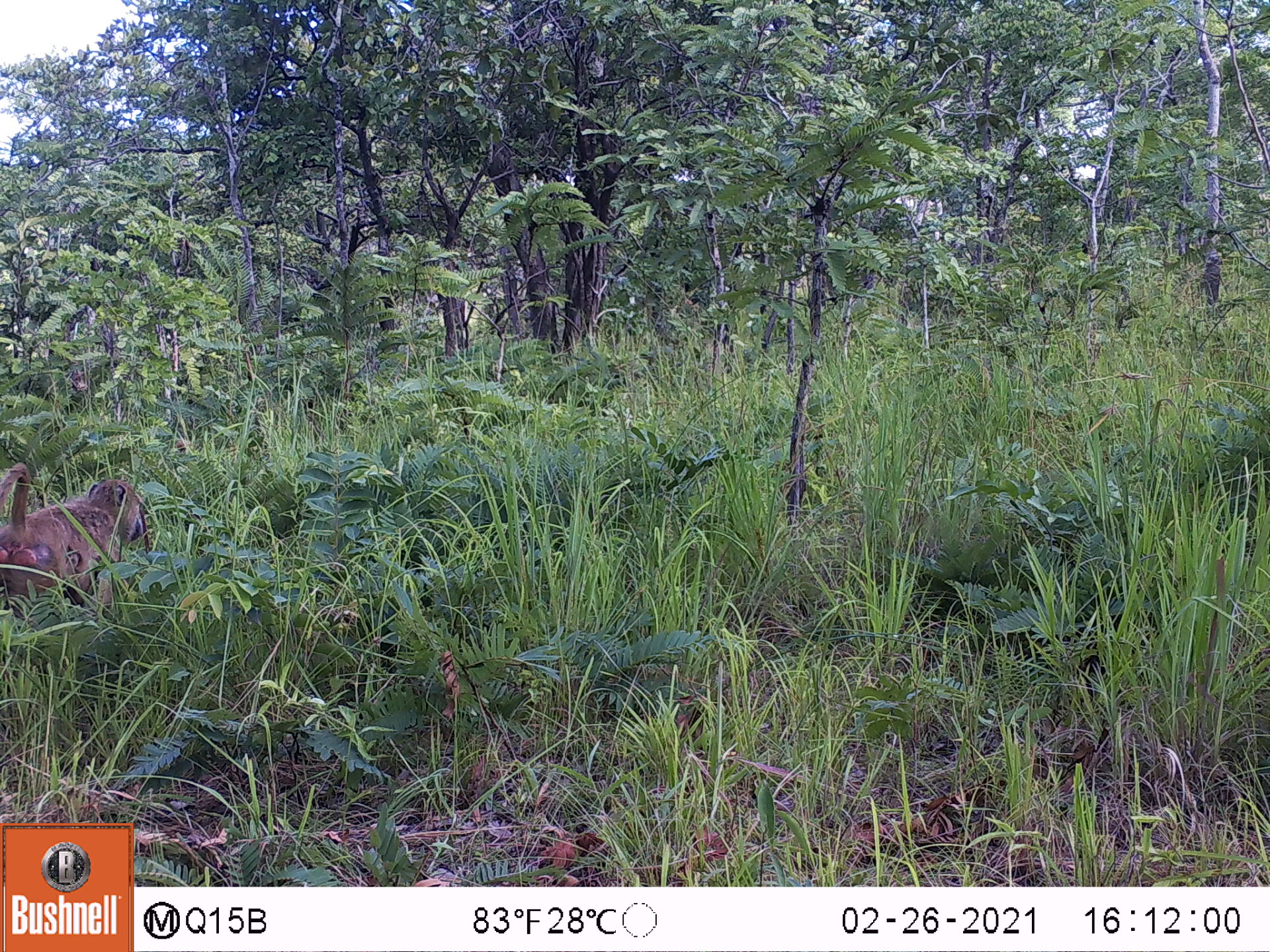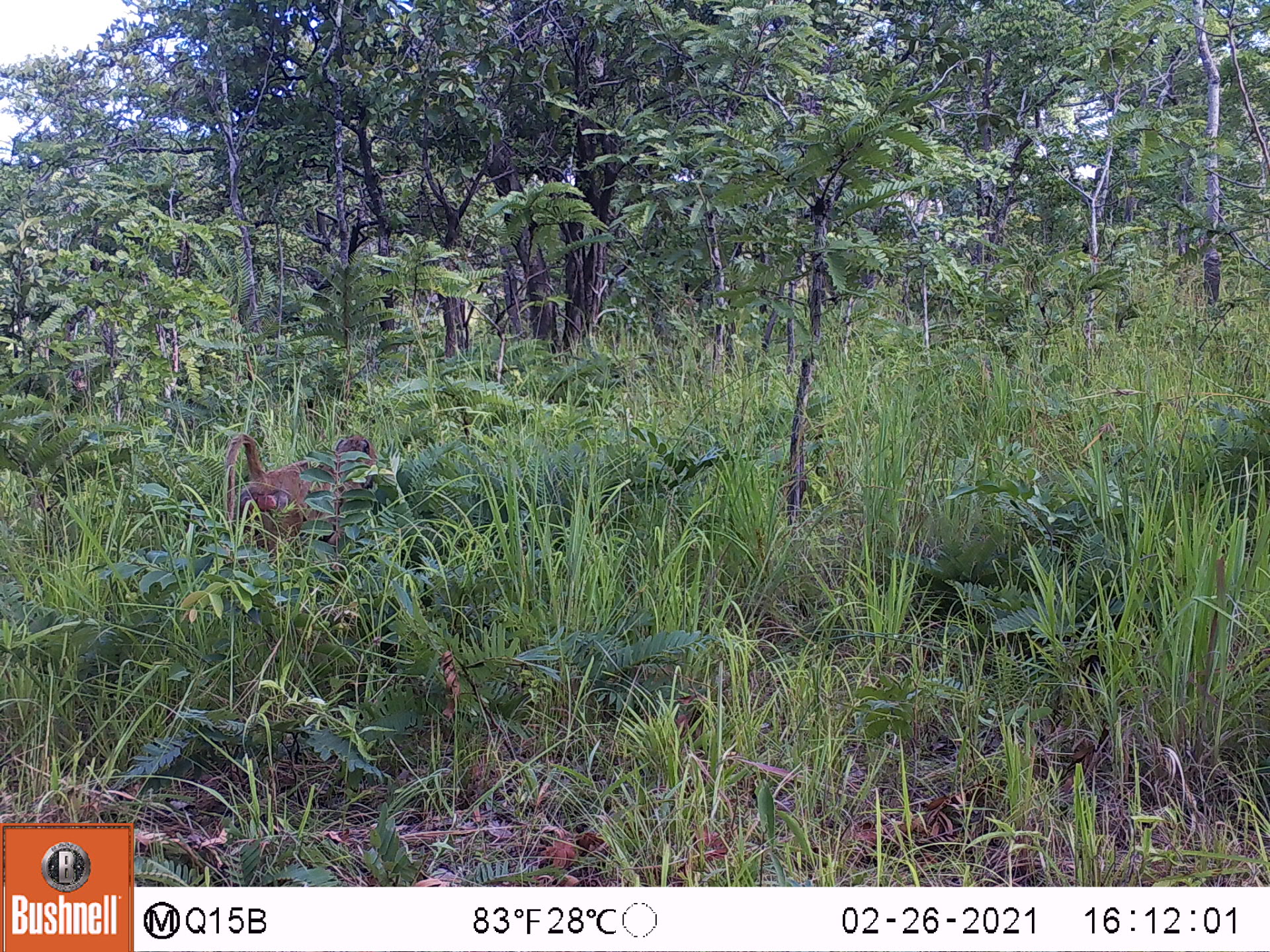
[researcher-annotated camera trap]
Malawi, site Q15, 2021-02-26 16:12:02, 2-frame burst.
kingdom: Animalia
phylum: Chordata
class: Mammalia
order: Primates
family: Cercopithecidae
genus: Papio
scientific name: Papio cynocephalus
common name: yellow baboon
Yellow baboon (Papio cynocephalus), count 1.